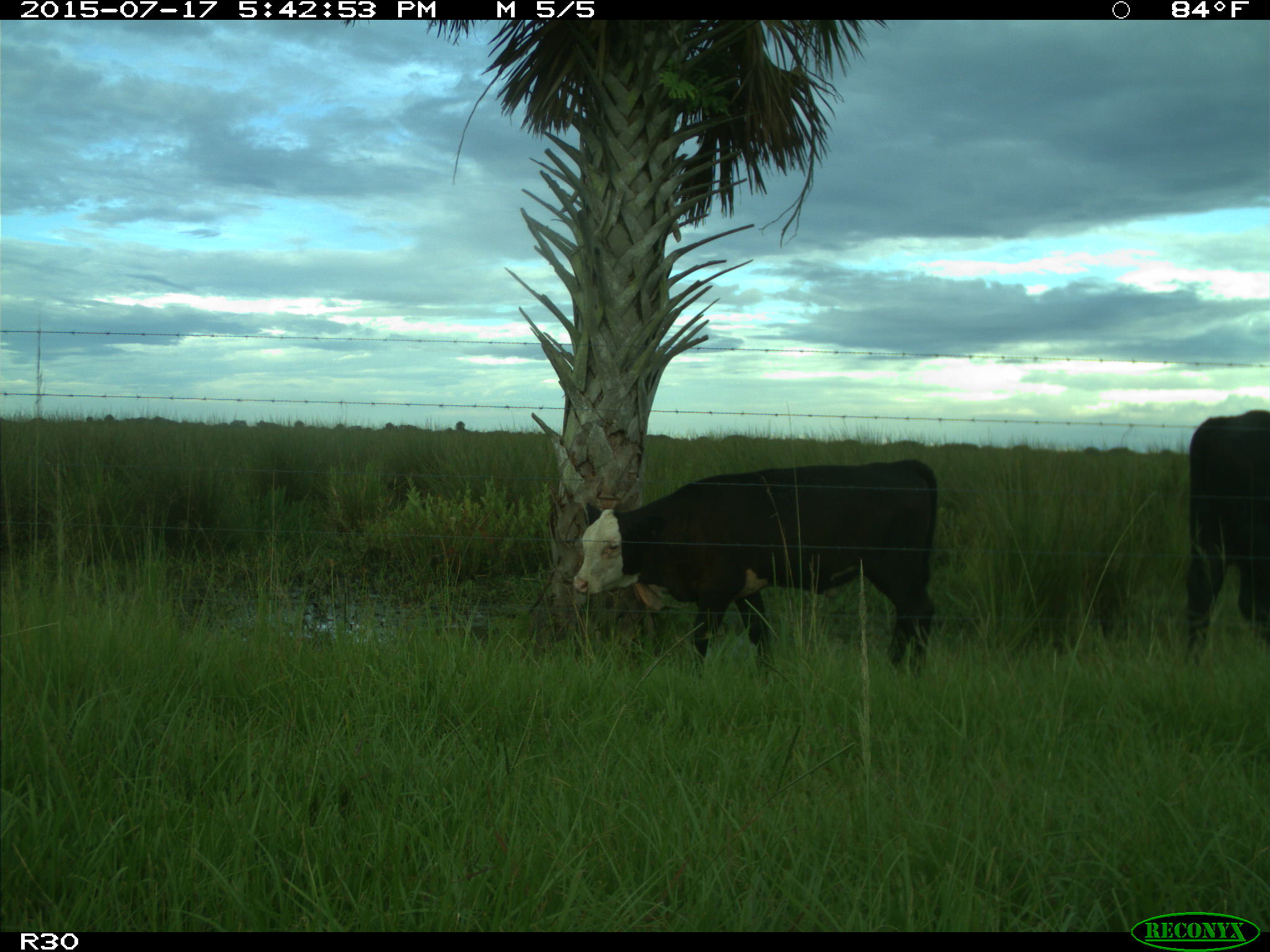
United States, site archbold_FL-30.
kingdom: Animalia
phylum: Chordata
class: Mammalia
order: Artiodactyla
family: Bovidae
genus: Bos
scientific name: Bos taurus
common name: domestic cow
Bos taurus (domestic cow).